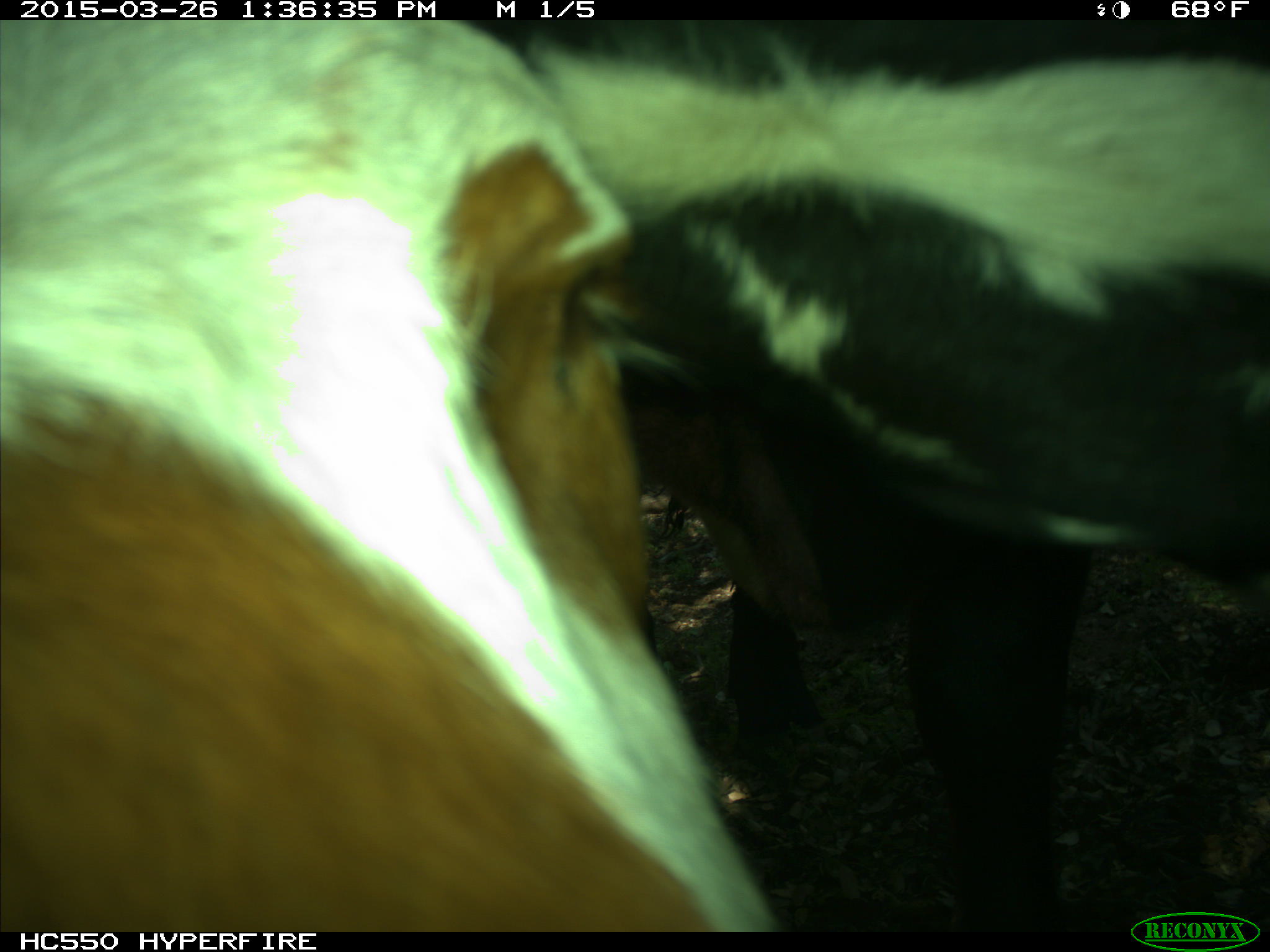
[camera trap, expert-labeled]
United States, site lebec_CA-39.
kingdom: Animalia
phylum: Chordata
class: Mammalia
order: Artiodactyla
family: Bovidae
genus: Bos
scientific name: Bos taurus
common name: domestic cow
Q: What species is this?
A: Bos taurus (domestic cow).